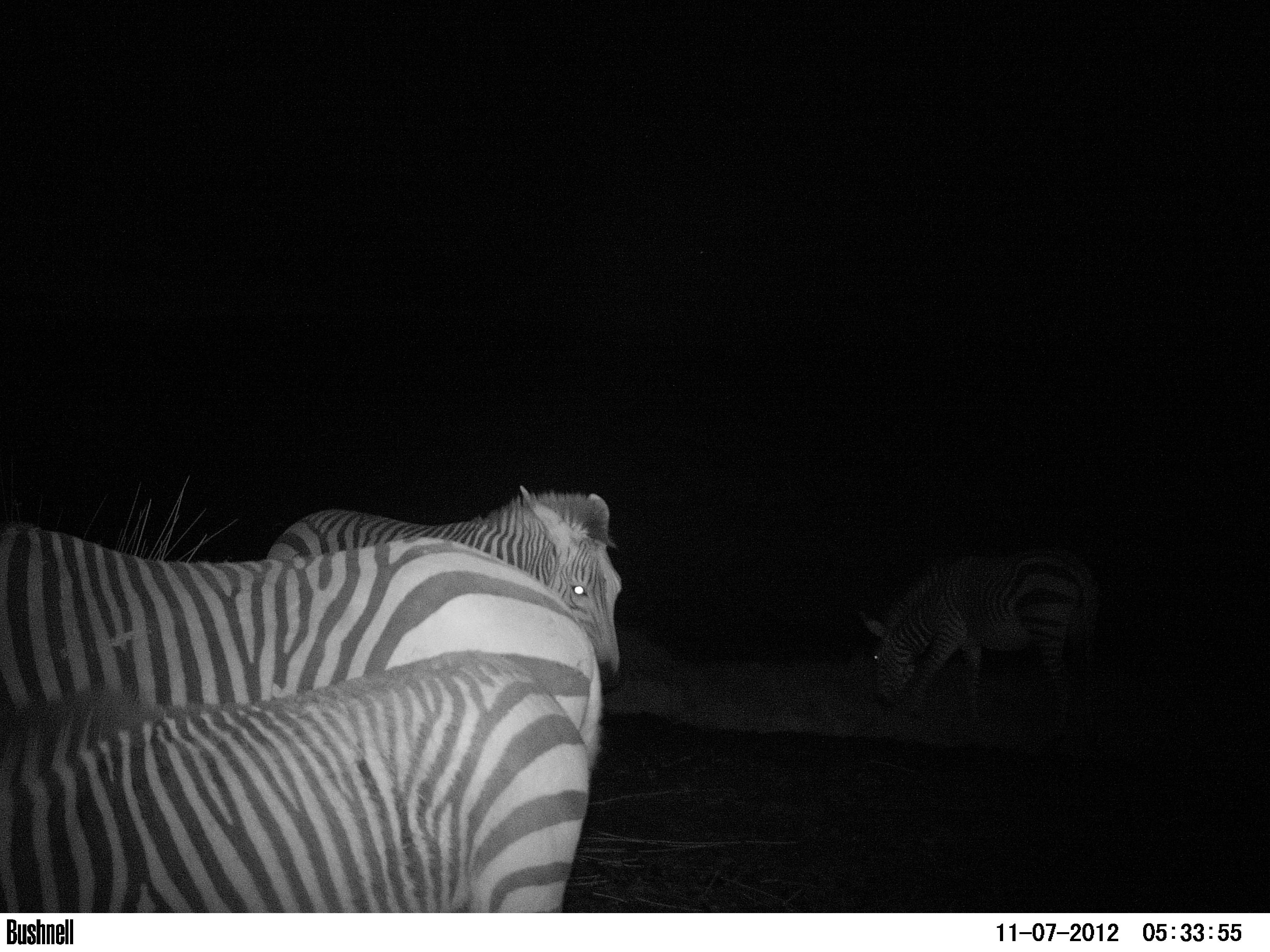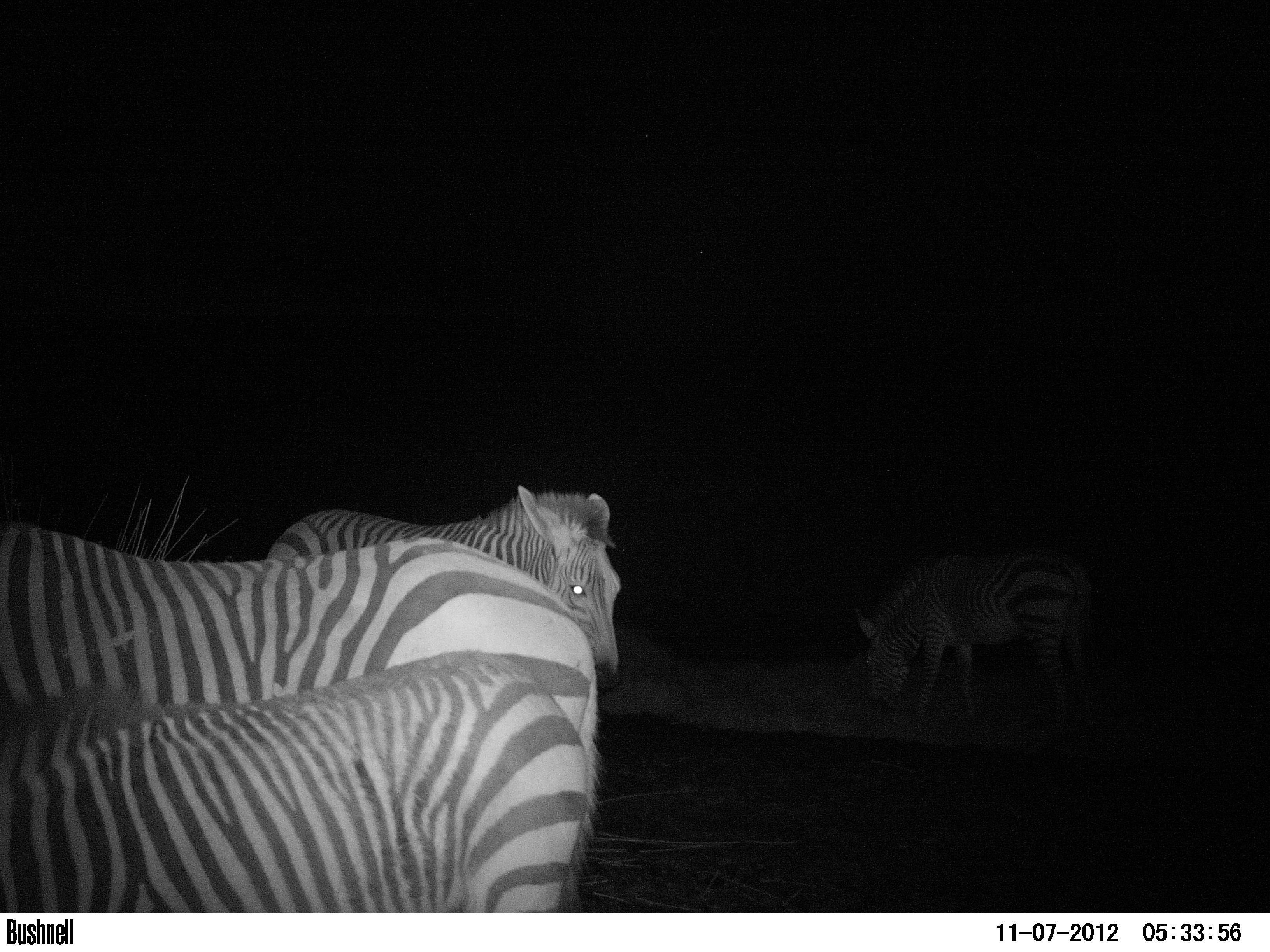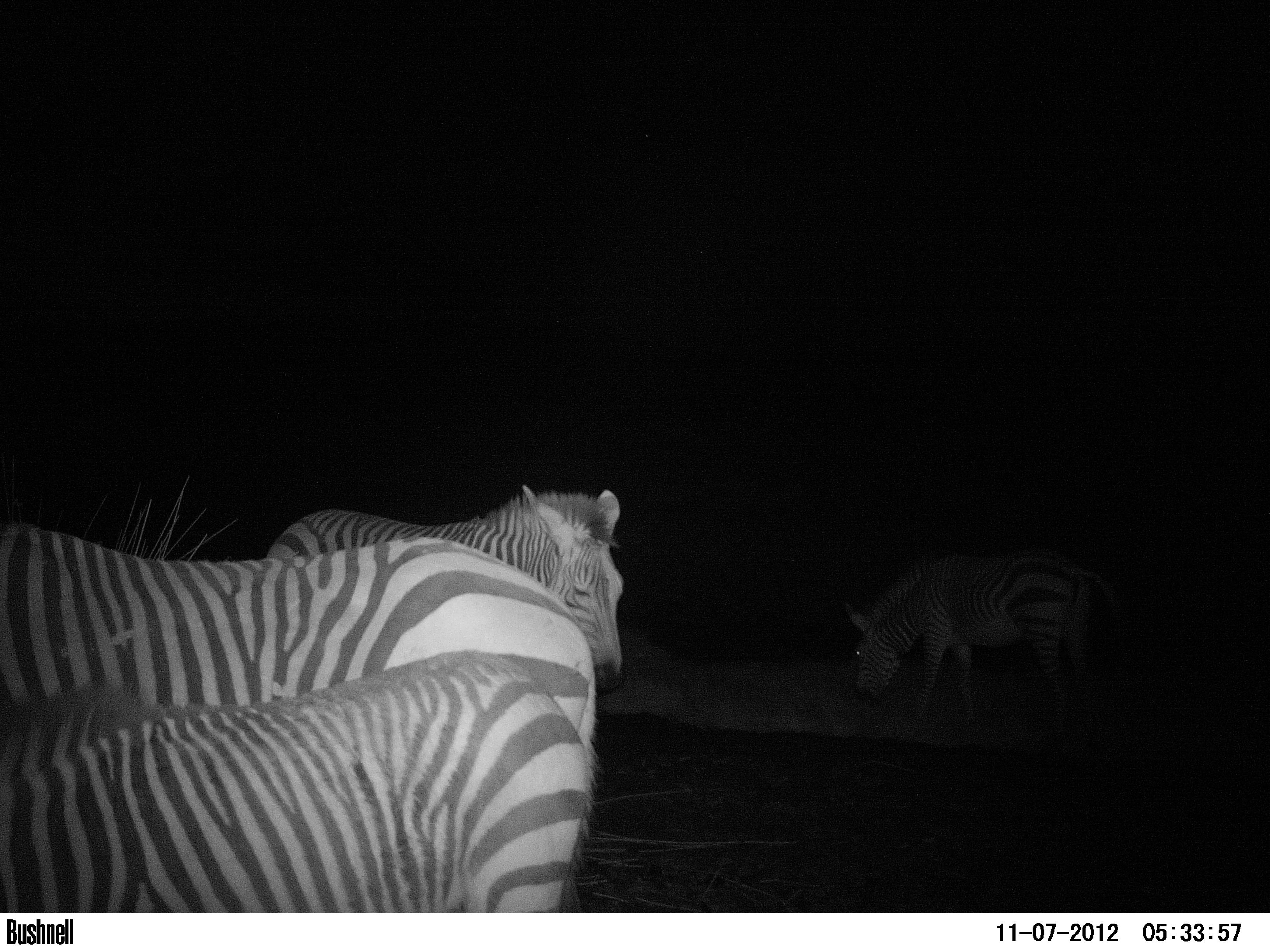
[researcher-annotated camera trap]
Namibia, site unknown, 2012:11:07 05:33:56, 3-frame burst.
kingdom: Animalia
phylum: Chordata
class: Mammalia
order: Perissodactyla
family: Equidae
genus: Equus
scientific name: Equus zebra hartmannae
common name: hartmann's mountain zebra